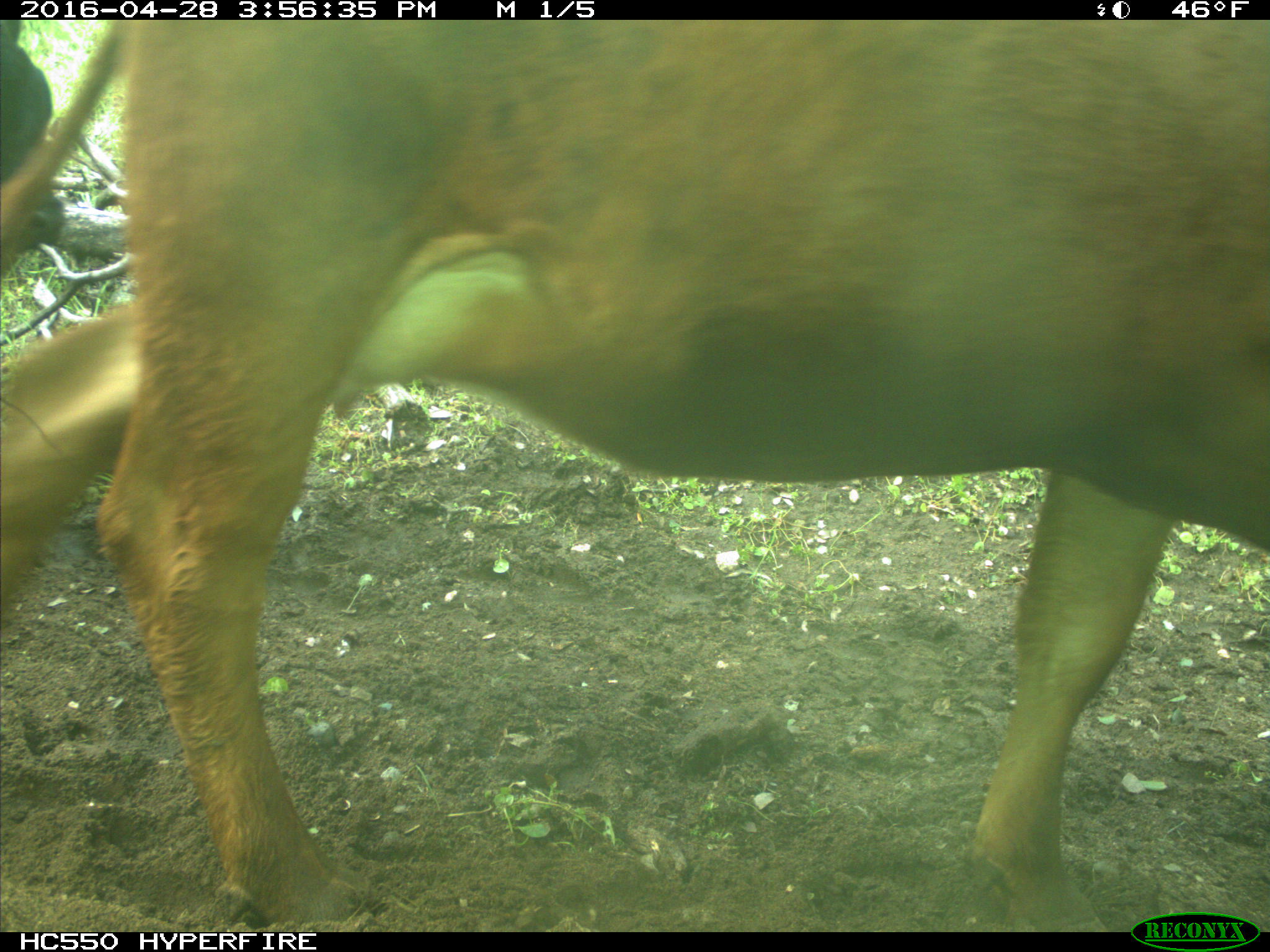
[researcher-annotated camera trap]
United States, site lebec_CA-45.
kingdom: Animalia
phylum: Chordata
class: Mammalia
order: Artiodactyla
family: Bovidae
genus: Bos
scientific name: Bos taurus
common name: domestic cow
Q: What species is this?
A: Bos taurus (domestic cow).